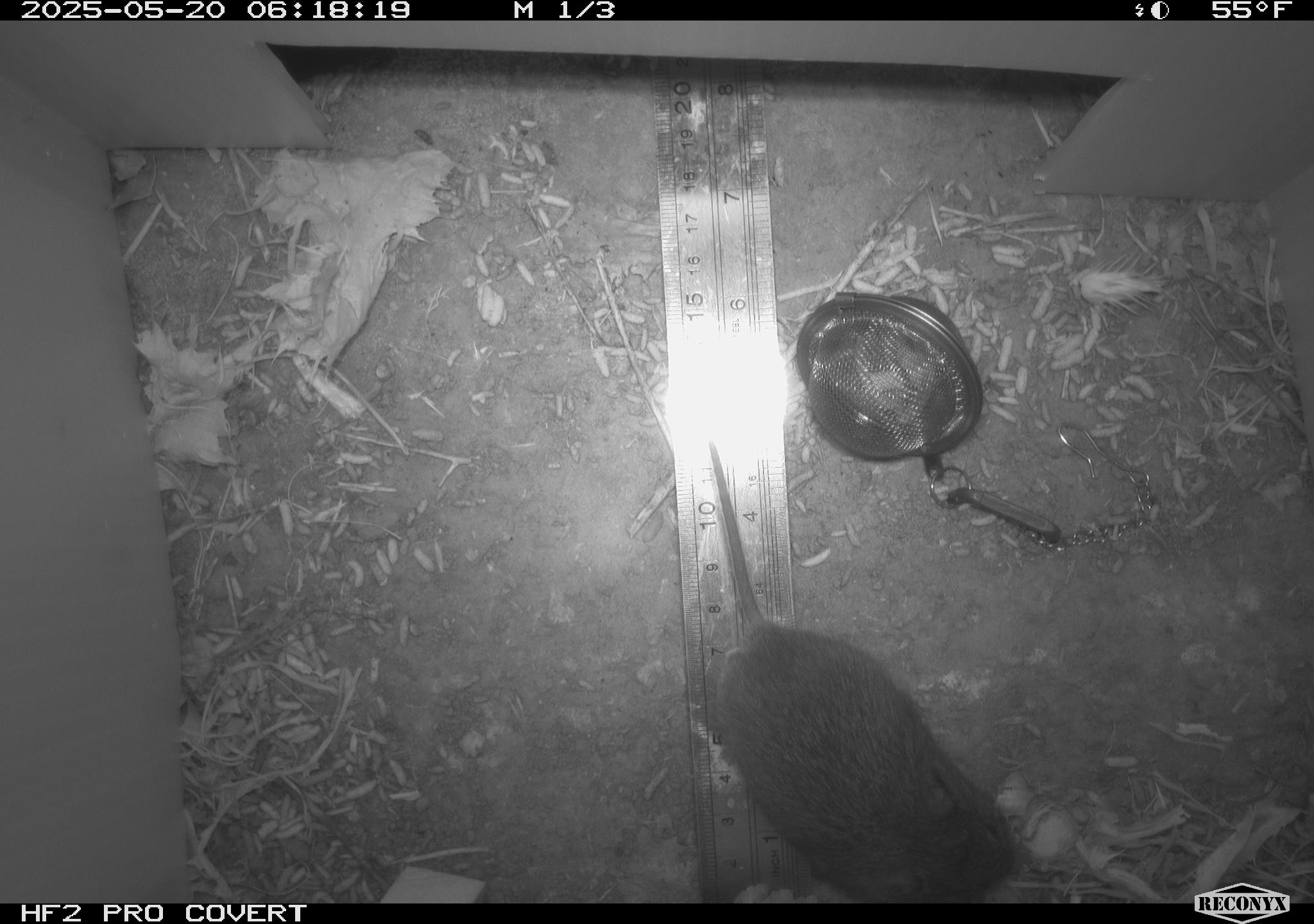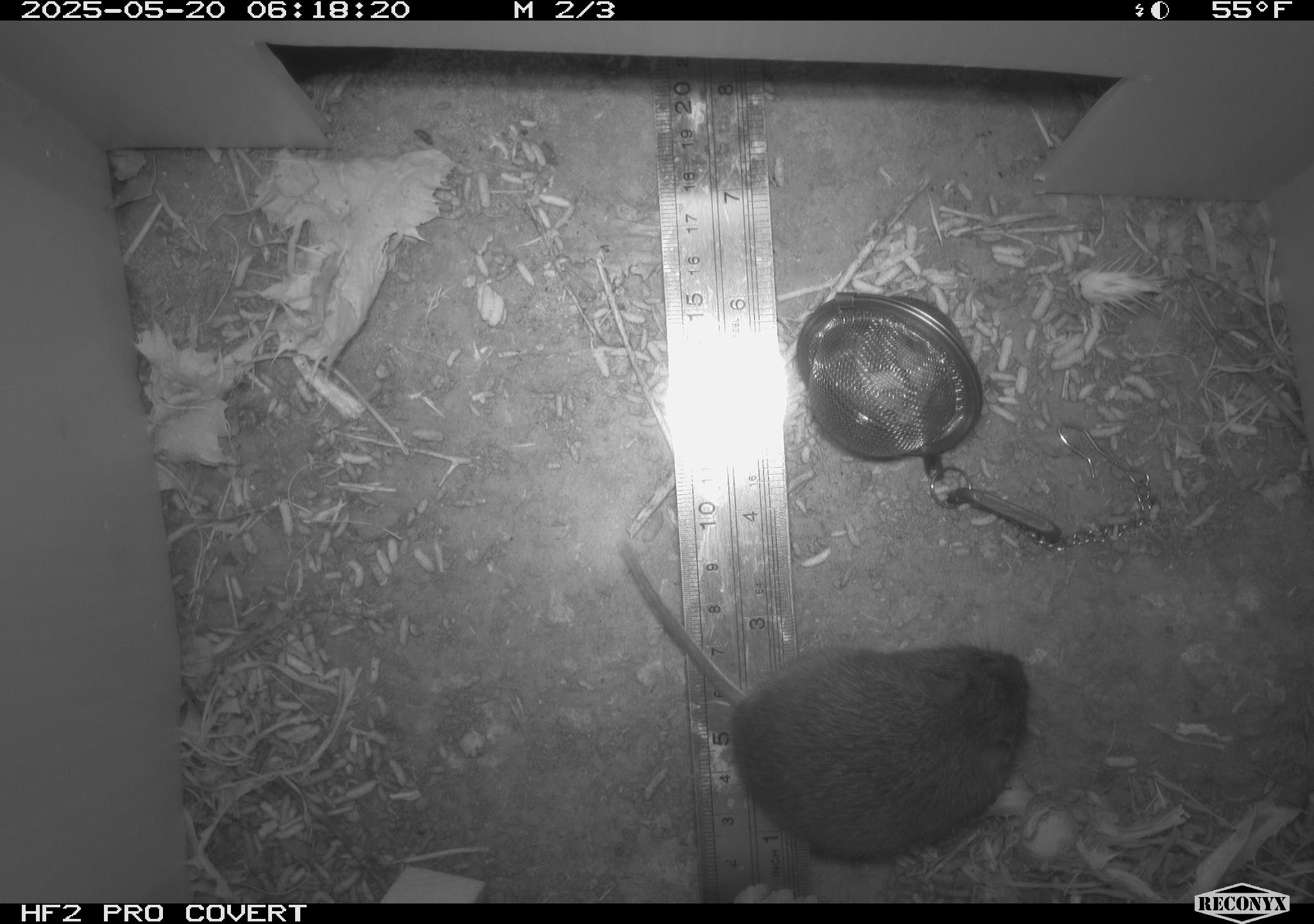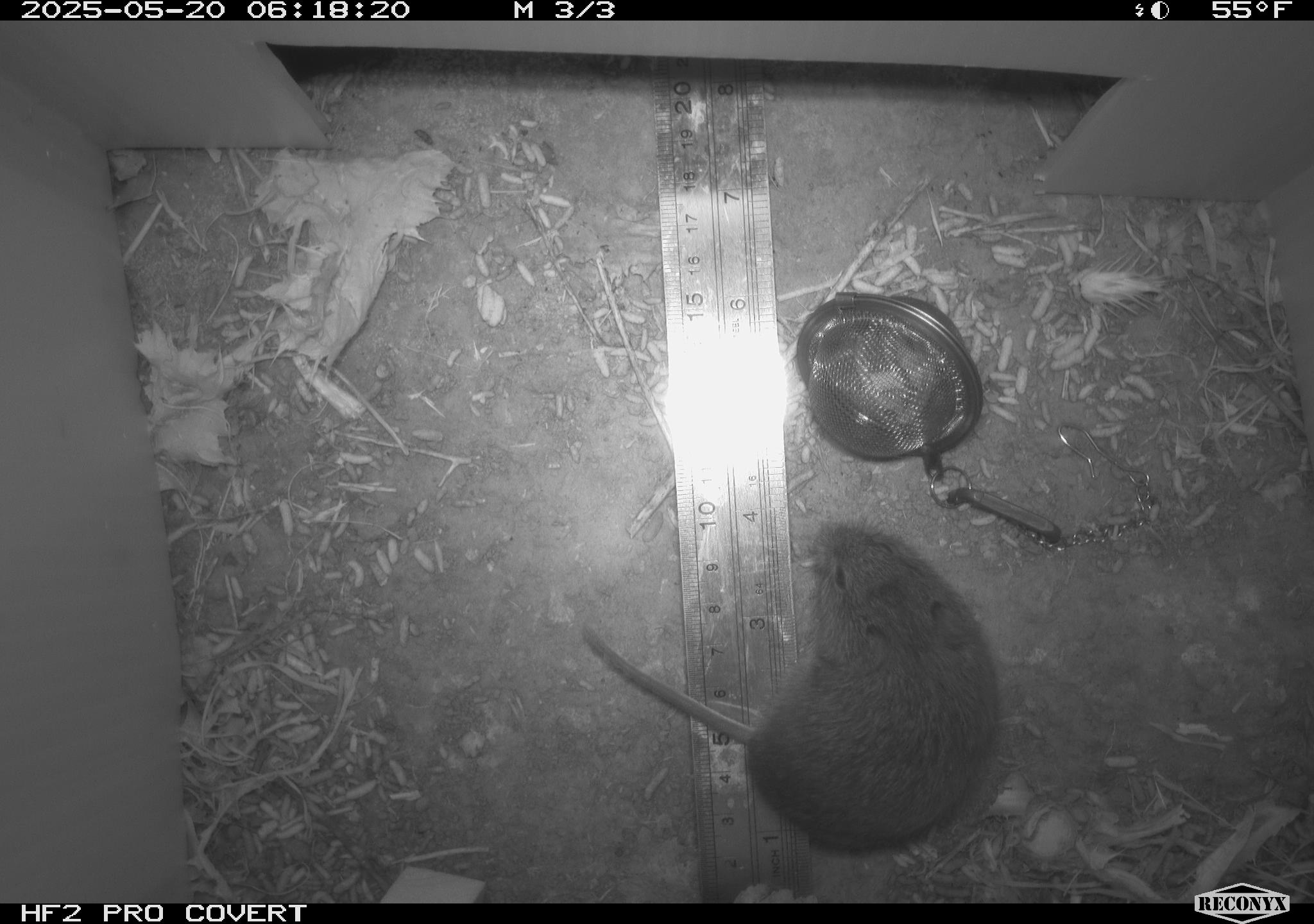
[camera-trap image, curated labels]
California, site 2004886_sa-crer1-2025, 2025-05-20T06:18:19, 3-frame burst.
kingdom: Animalia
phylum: Chordata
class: Mammalia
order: Rodentia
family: Cricetidae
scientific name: Arvicolinae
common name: voles, lemmings, and muskrats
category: arvicolinae subfamily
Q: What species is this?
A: Arvicolinae subfamily (voles, lemmings, and muskrats) (Arvicolinae).